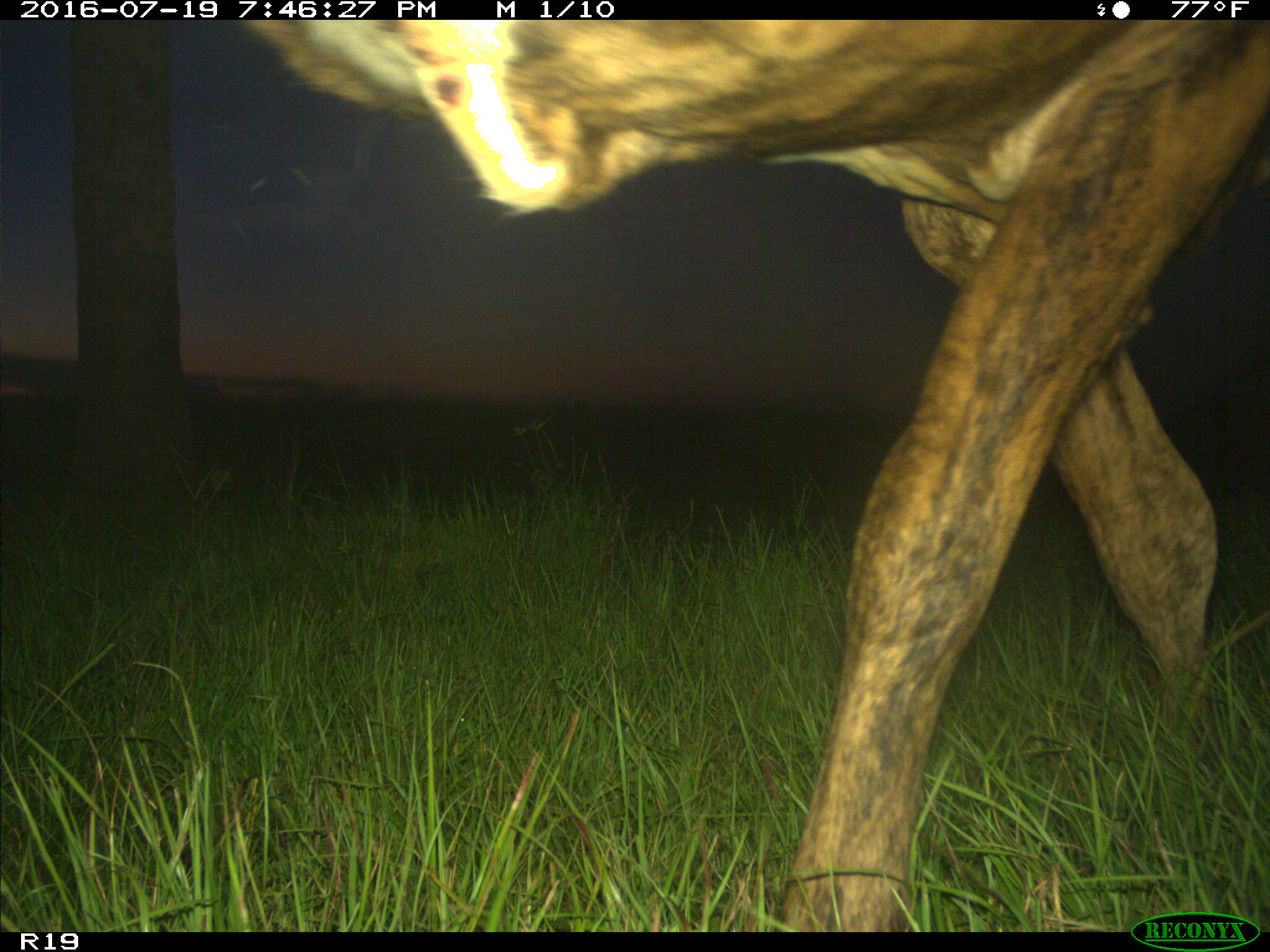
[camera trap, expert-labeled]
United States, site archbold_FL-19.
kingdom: Animalia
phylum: Chordata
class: Mammalia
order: Artiodactyla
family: Bovidae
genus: Bos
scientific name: Bos taurus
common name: domestic cow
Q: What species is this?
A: Bos taurus (domestic cow).